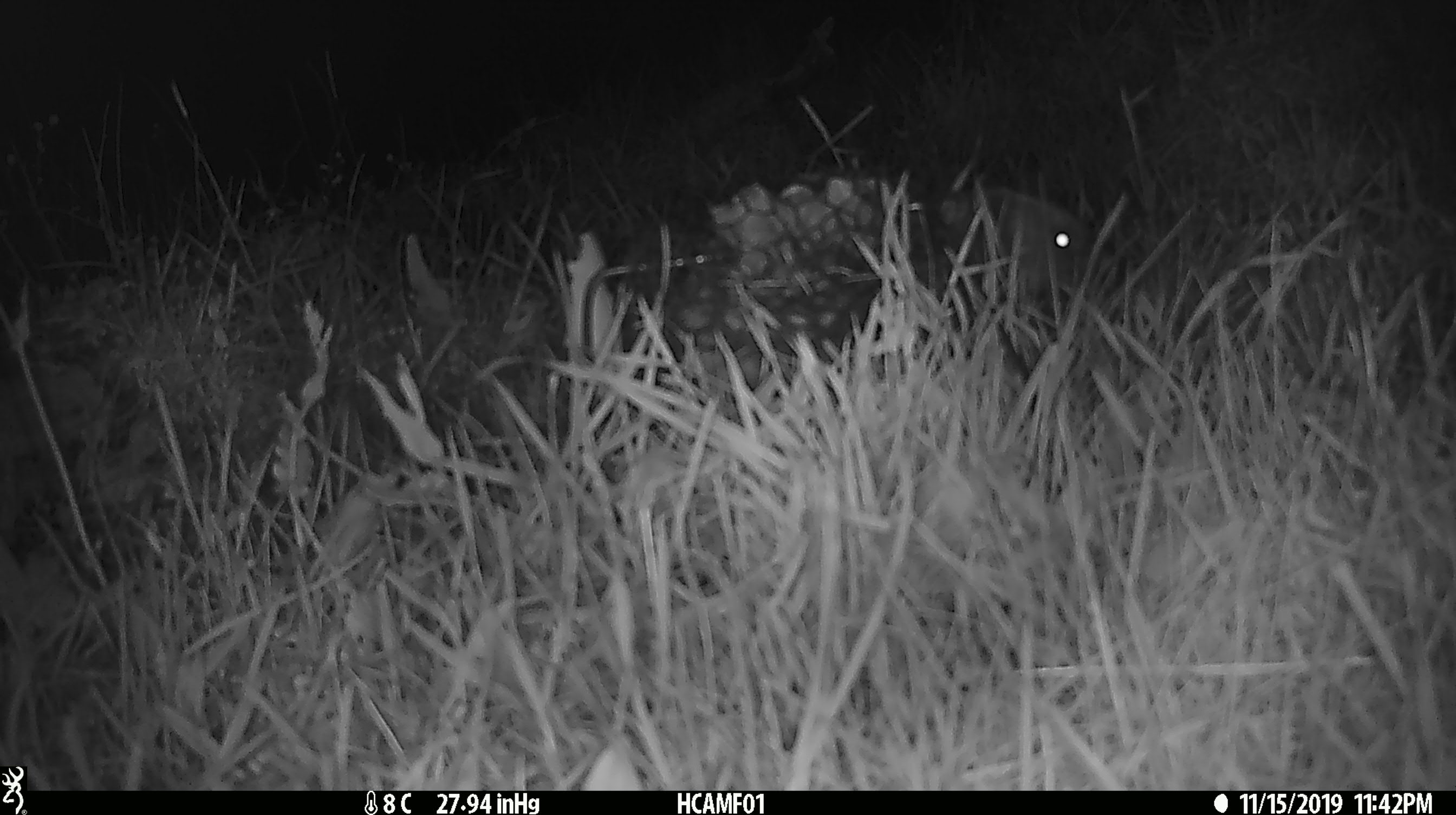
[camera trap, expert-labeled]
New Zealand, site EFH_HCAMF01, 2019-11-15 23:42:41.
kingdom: Animalia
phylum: Chordata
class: Mammalia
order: Eulipotyphla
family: Erinaceidae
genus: Erinaceus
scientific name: Erinaceus europaeus europaeus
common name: european hedgehog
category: hedgehog